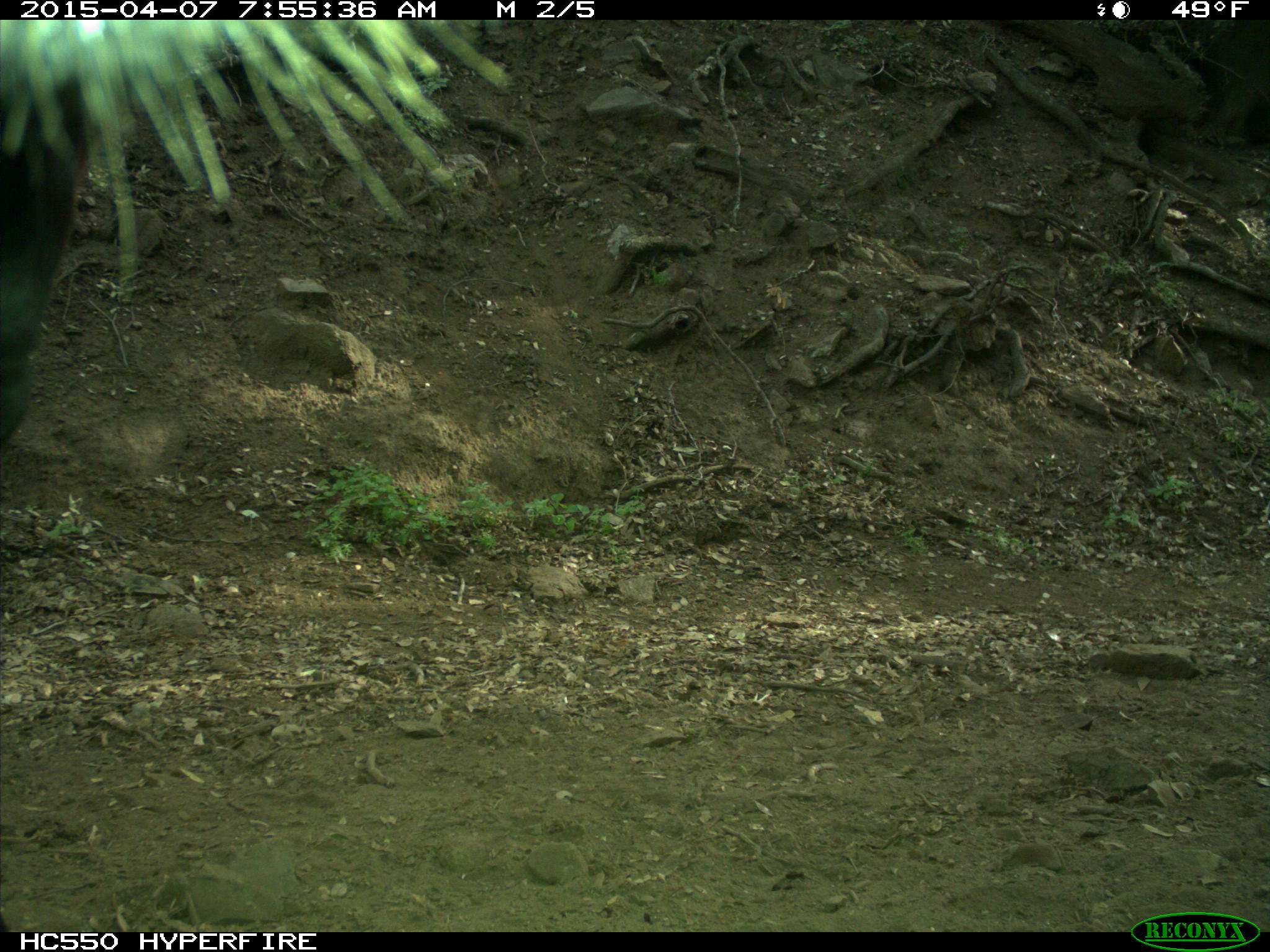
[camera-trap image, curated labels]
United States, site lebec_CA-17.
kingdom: Animalia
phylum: Chordata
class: Mammalia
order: Artiodactyla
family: Bovidae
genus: Bos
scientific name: Bos taurus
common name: domestic cow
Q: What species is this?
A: Bos taurus (domestic cow).